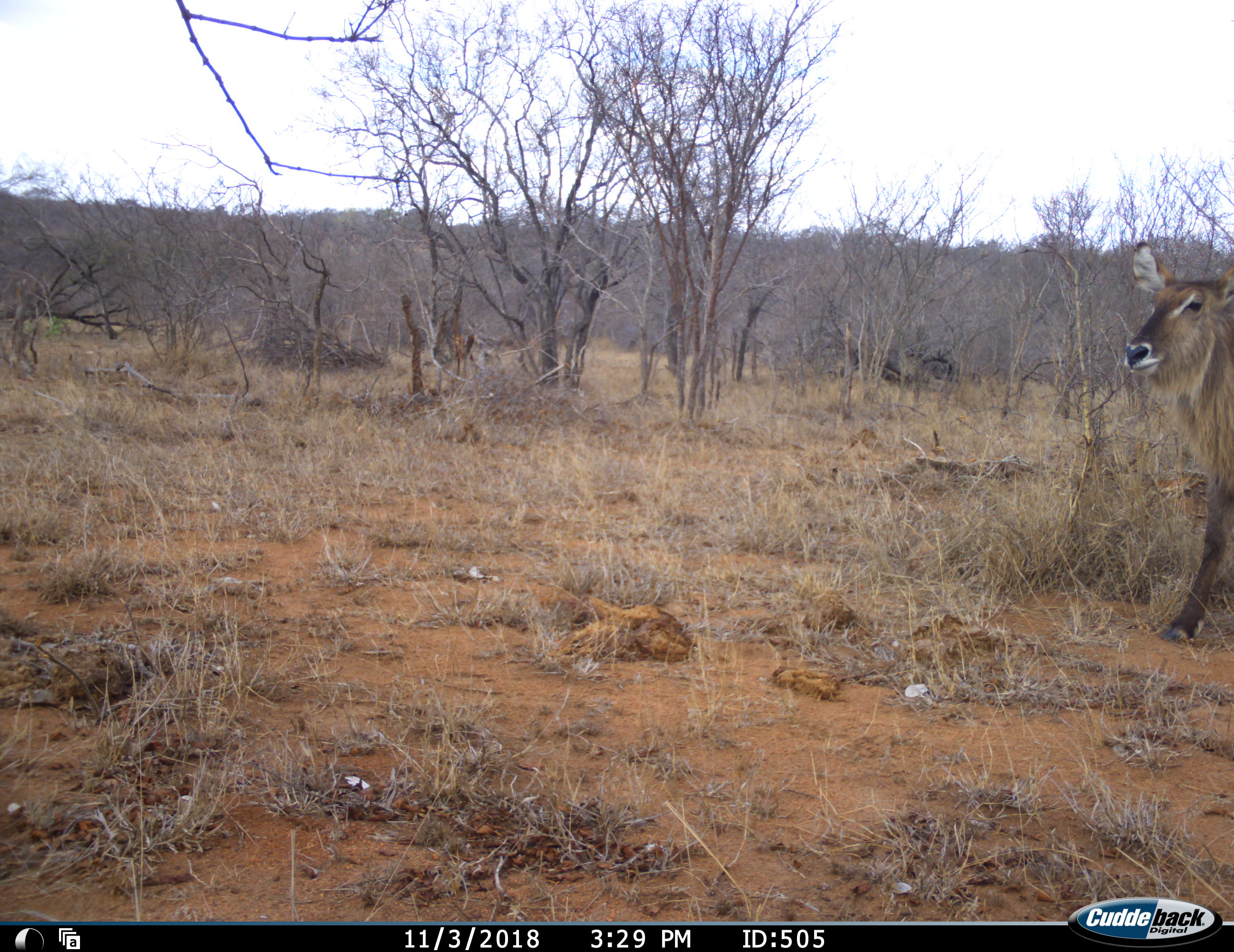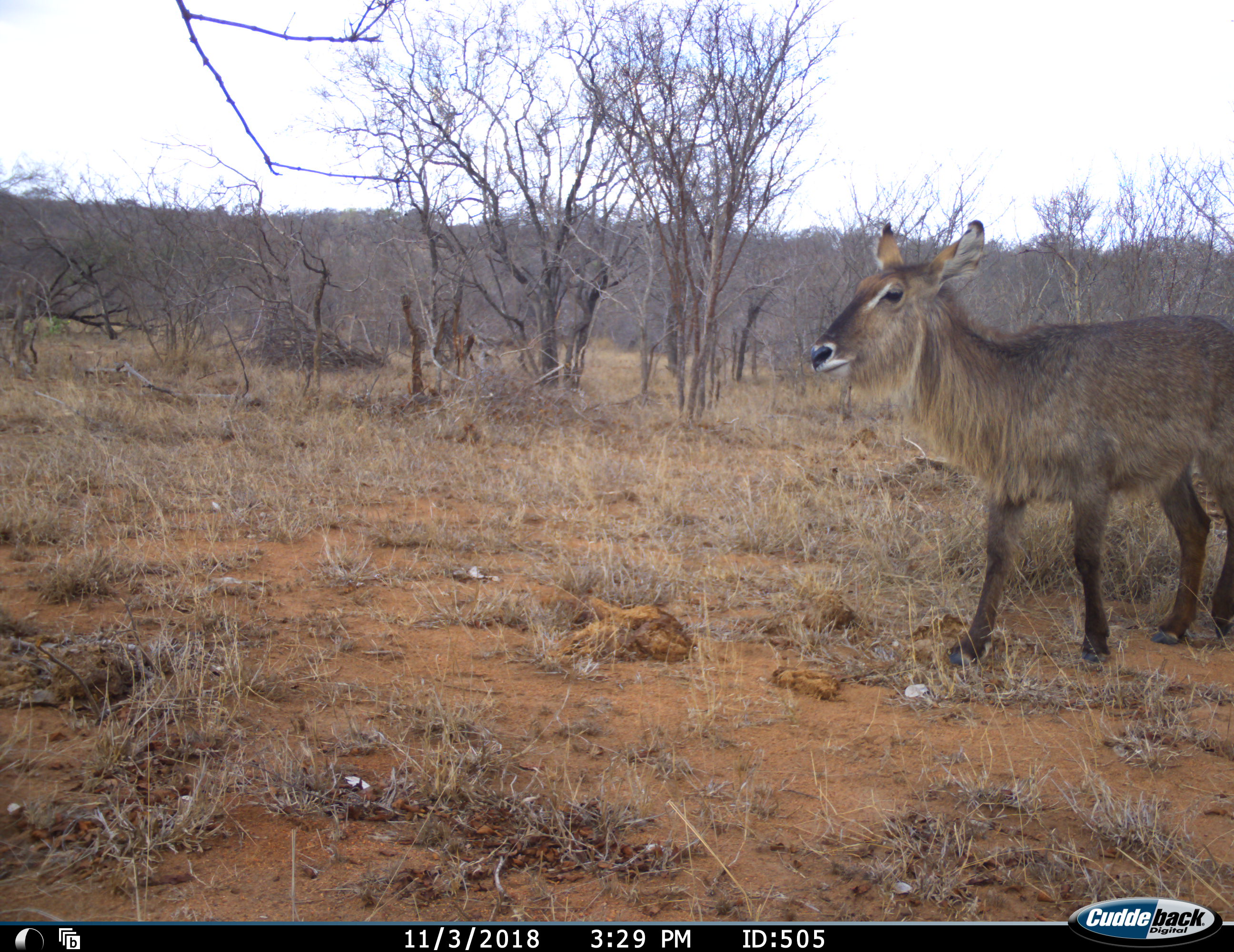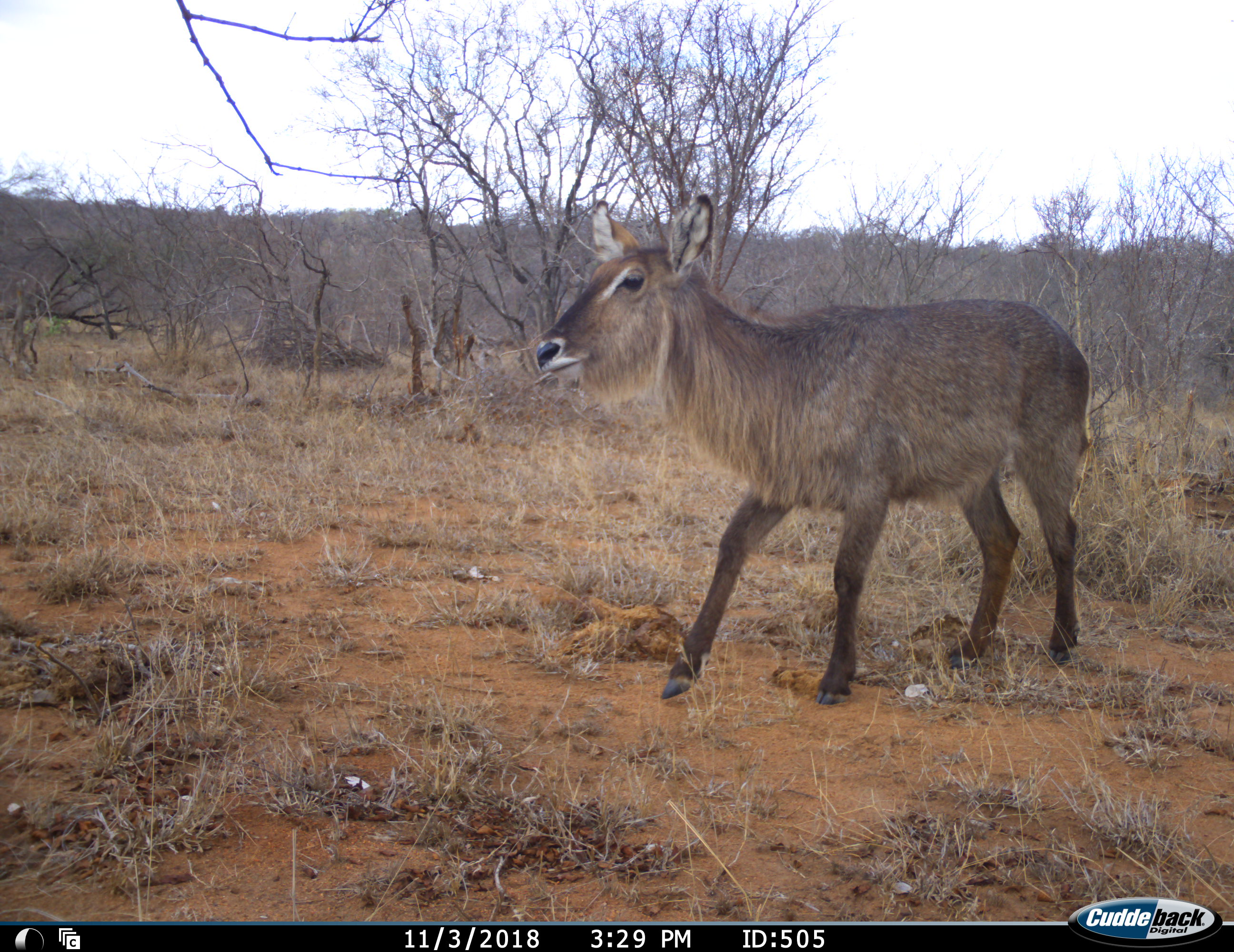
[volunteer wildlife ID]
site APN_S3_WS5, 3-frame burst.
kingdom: Animalia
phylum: Chordata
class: Mammalia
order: Artiodactyla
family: Bovidae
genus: Kobus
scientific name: Kobus ellipsiprymnus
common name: waterbuck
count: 1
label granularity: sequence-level